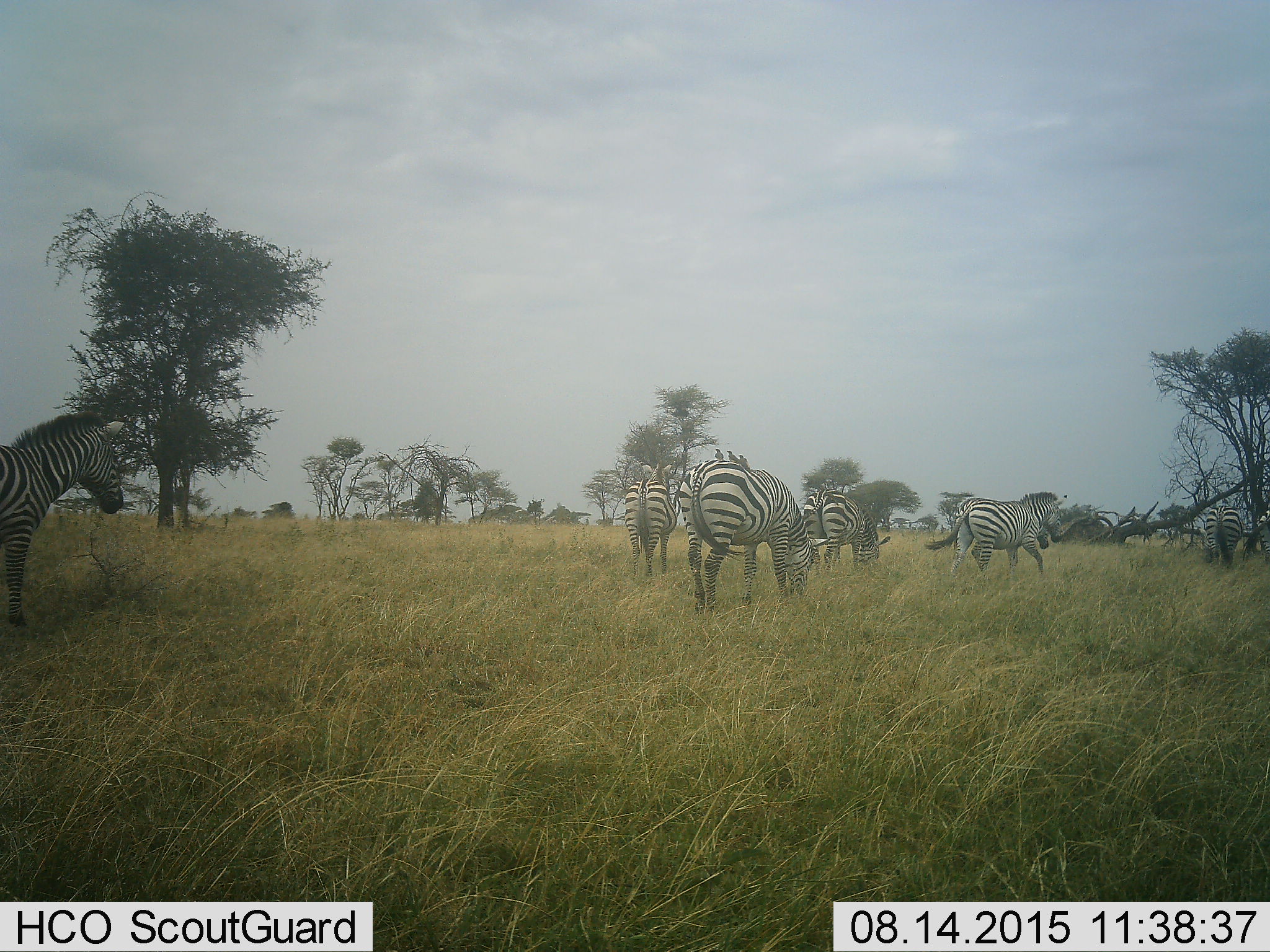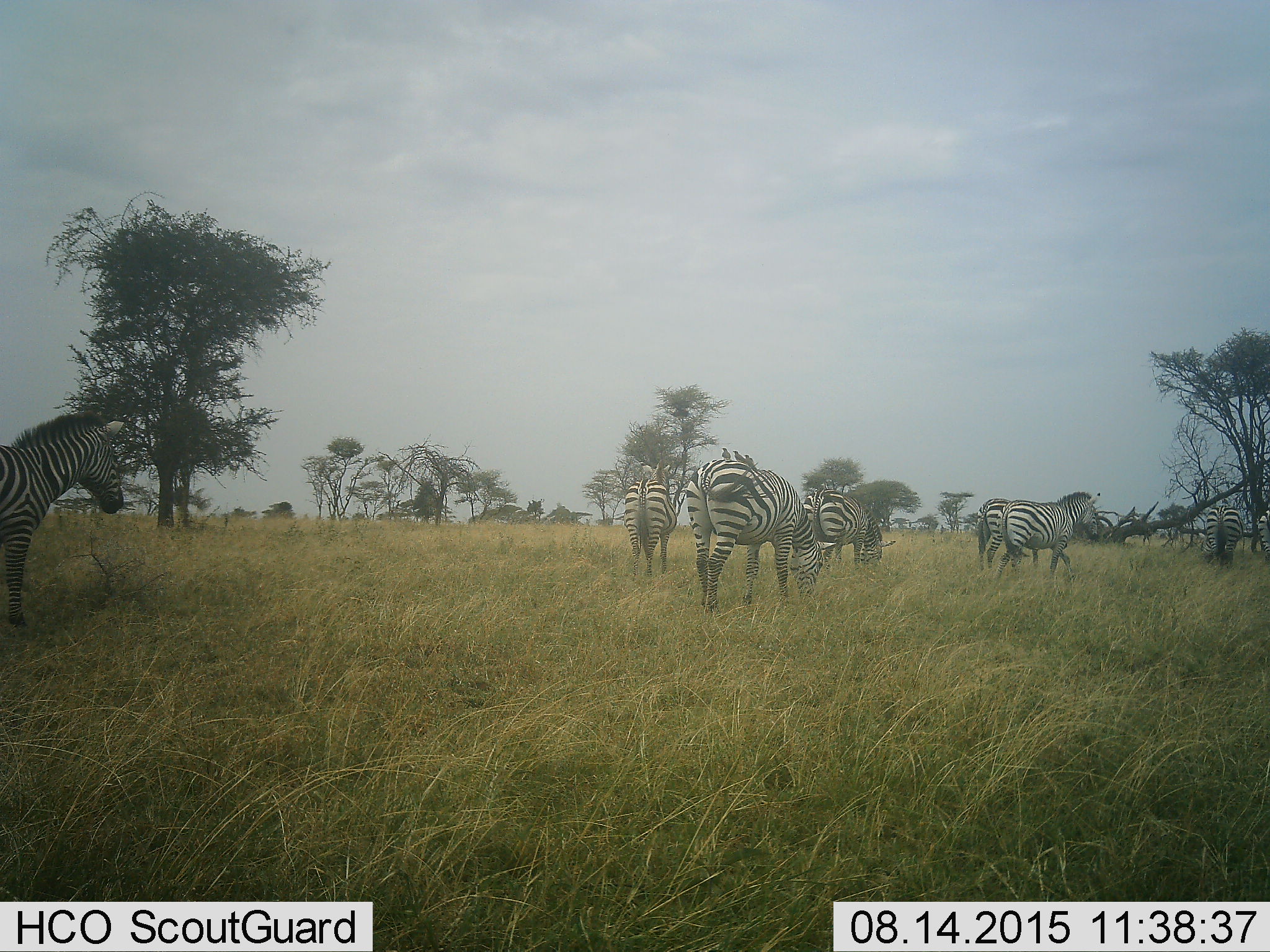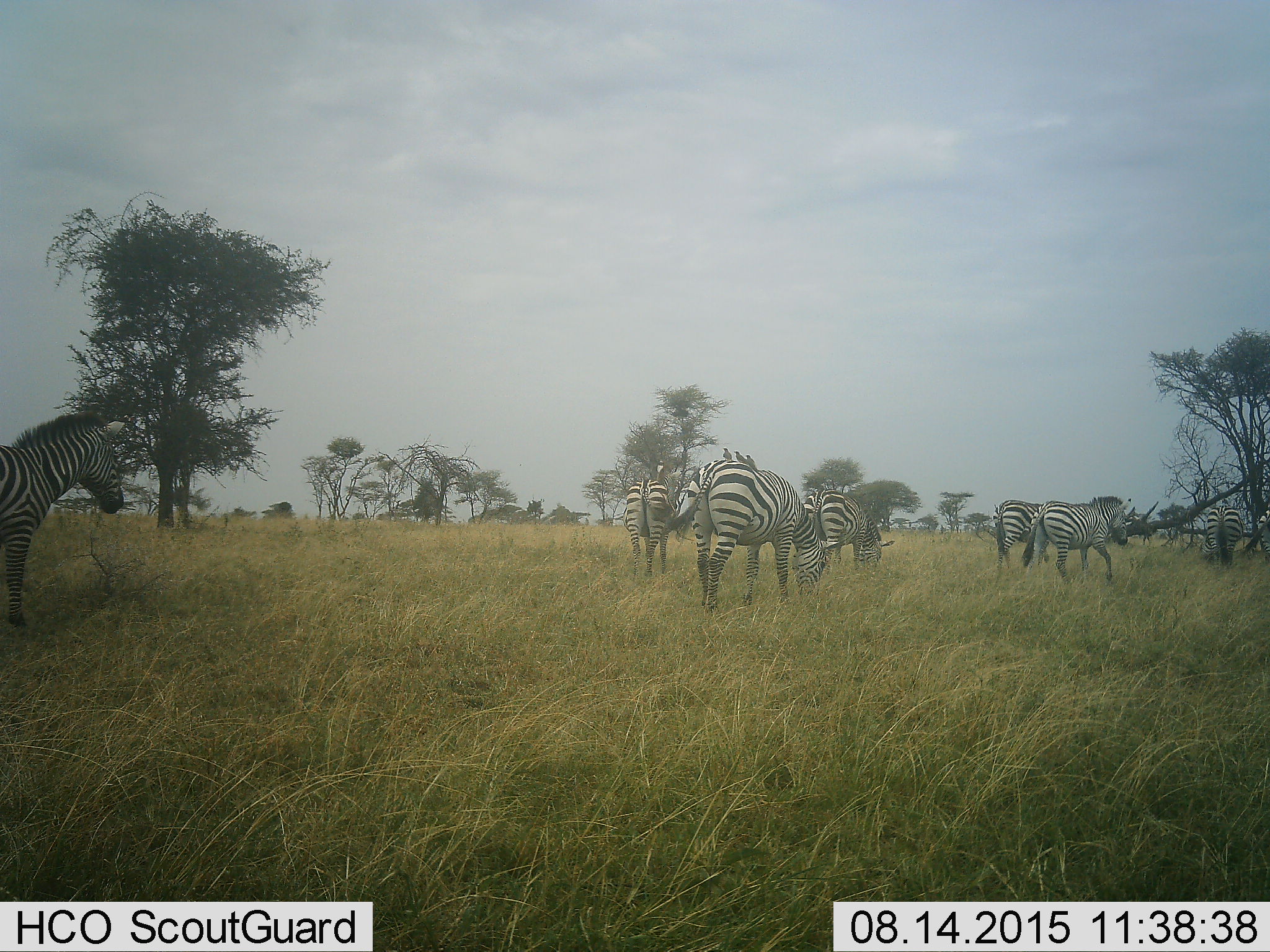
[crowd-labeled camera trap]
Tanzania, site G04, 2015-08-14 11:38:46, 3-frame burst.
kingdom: Animalia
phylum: Chordata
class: Mammalia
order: Perissodactyla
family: Equidae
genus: Equus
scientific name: Equus quagga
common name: plains zebra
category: zebra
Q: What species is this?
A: Zebra (plains zebra) (Equus quagga).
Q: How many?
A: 7.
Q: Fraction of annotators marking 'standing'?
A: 39%.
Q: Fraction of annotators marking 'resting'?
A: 0%.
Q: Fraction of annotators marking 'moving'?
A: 67%.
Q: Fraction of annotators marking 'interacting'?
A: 6%.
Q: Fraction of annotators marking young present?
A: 0%.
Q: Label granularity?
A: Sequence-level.